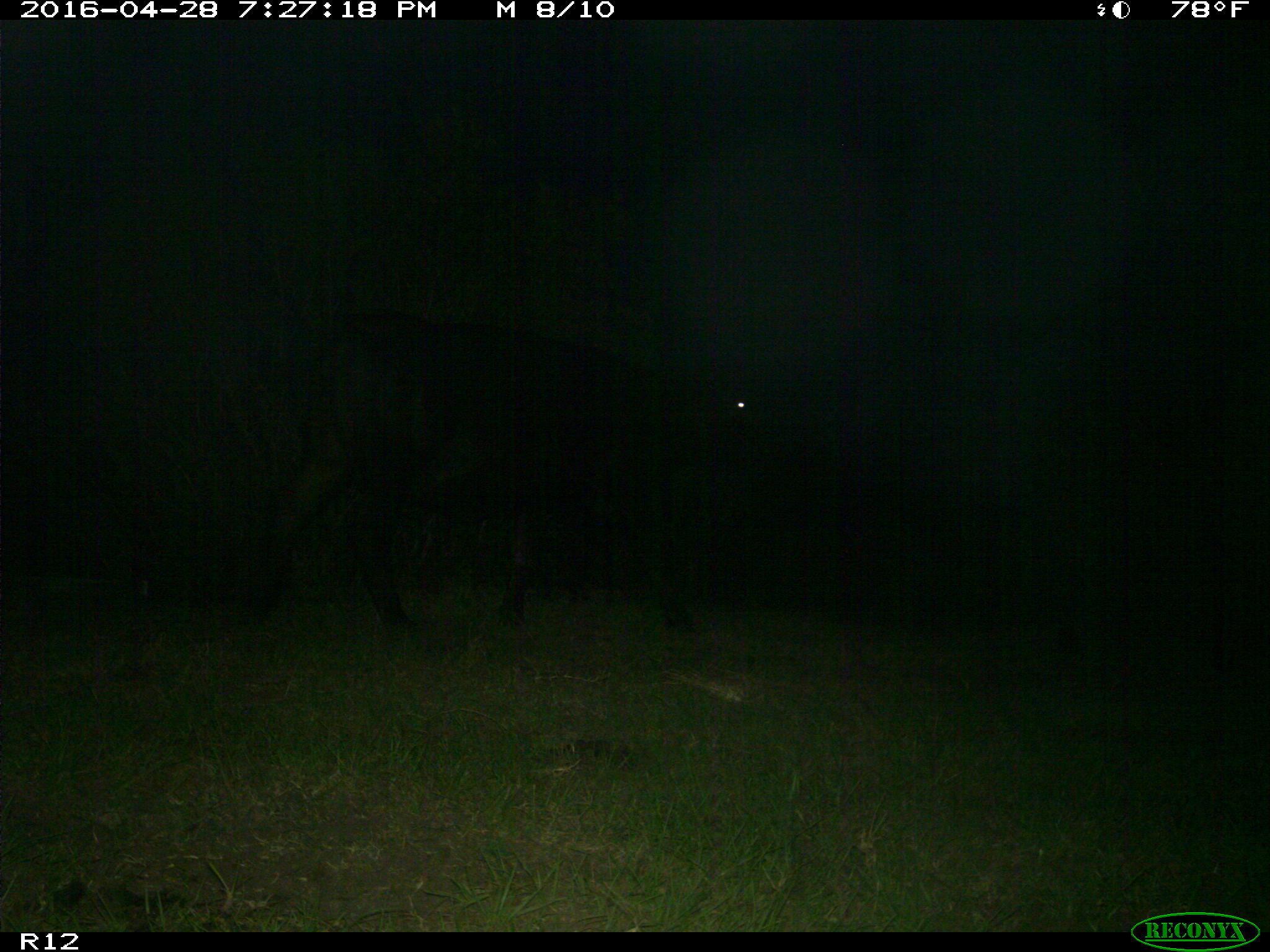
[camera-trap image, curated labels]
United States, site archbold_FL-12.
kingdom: Animalia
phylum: Chordata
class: Mammalia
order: Artiodactyla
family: Bovidae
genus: Bos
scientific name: Bos taurus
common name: domestic cow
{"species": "Bos taurus (domestic cow)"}